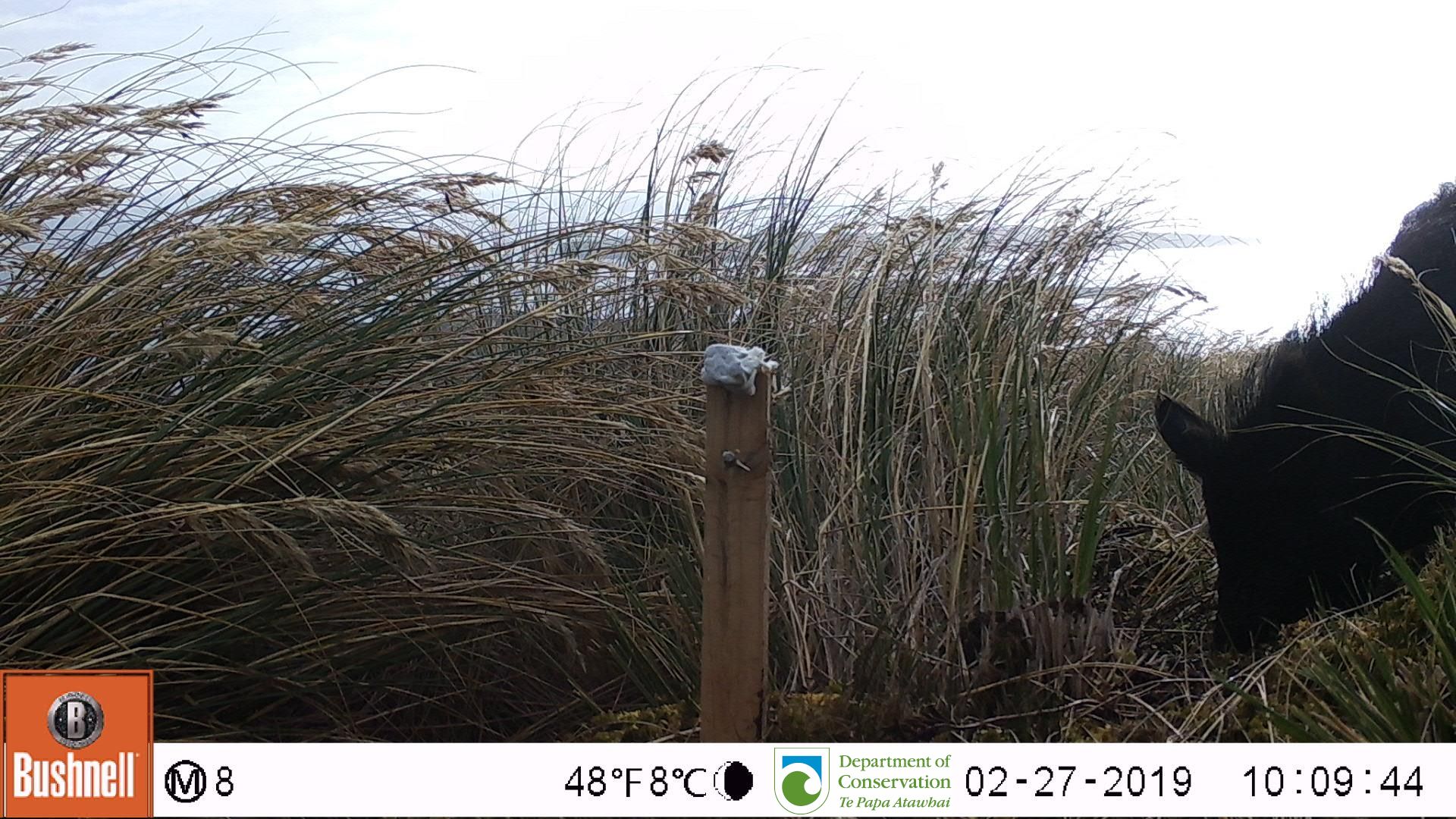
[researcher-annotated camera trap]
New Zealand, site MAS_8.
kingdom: Animalia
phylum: Chordata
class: Mammalia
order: Artiodactyla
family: Suidae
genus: Sus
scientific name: Sus scrofa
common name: pig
Pig (Sus scrofa).